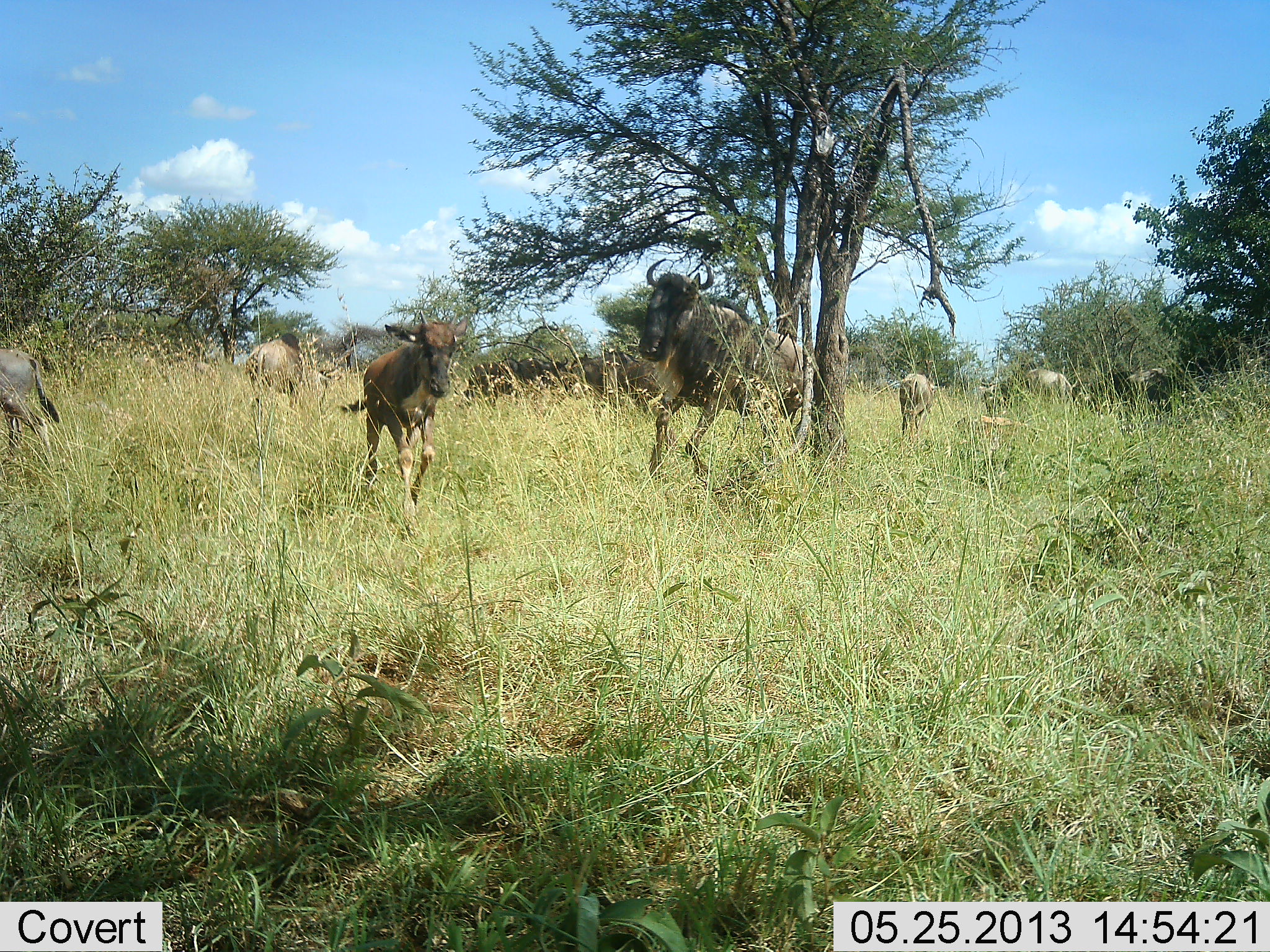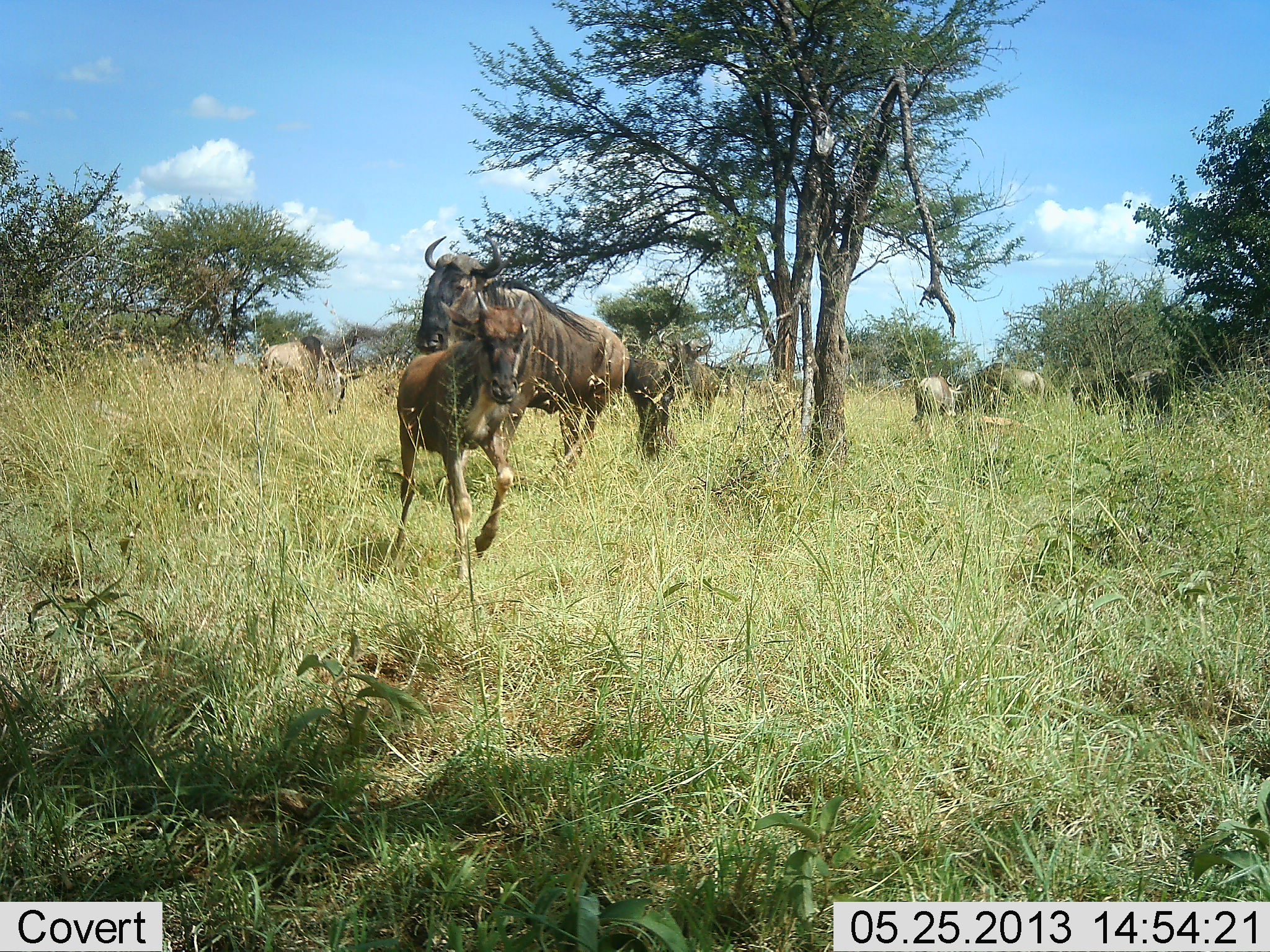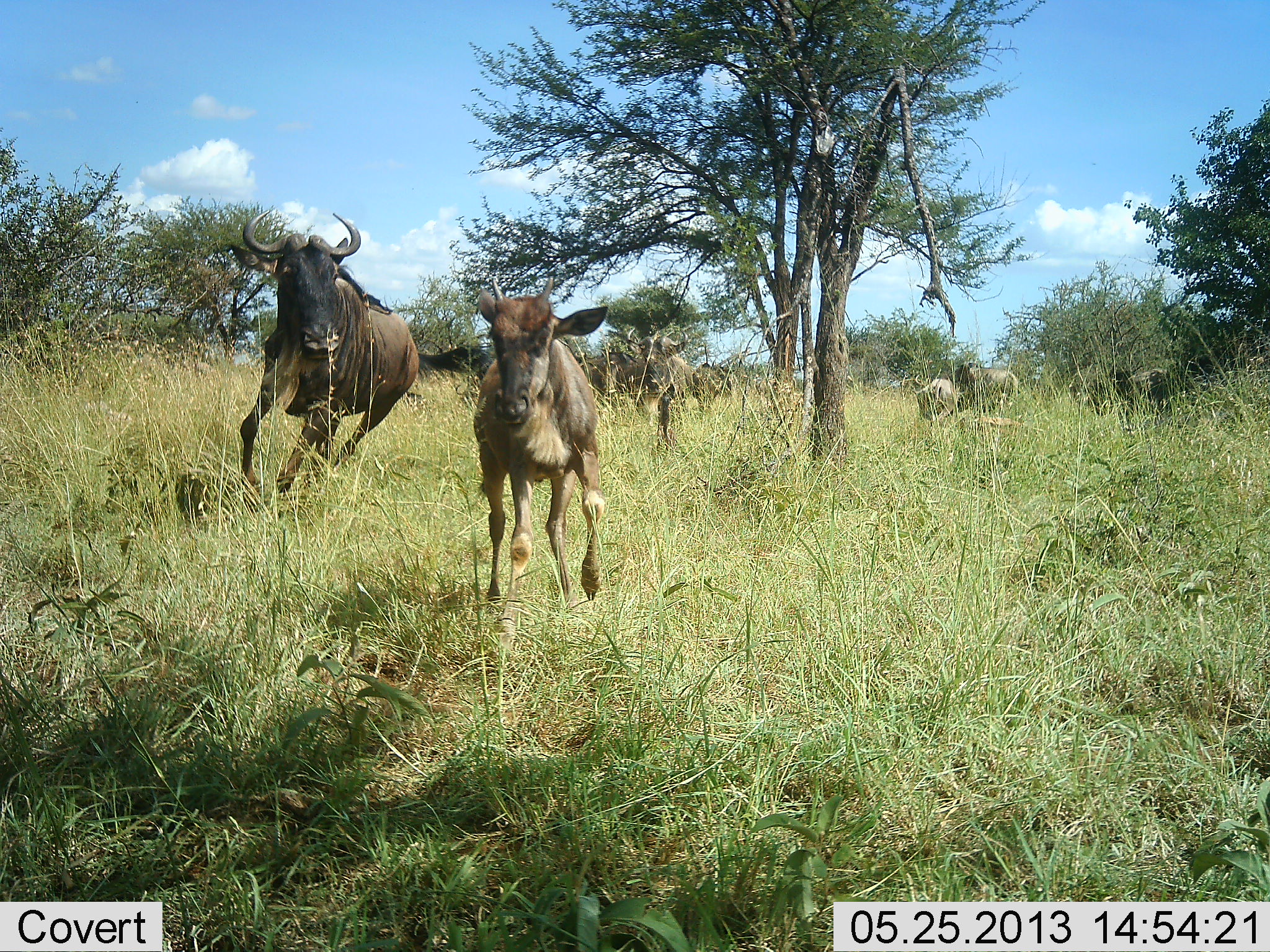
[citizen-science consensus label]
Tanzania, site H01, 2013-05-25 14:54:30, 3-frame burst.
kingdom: Animalia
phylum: Chordata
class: Mammalia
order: Artiodactyla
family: Bovidae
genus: Connochaetes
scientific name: Connochaetes taurinus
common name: blue wildebeest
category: wildebeest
Wildebeest (blue wildebeest) (Connochaetes taurinus), count 9. Behavior (volunteer vote fractions): standing 21%, resting 7%, moving 93%, interacting 0%. Young present (vote fraction): 64%. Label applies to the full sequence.